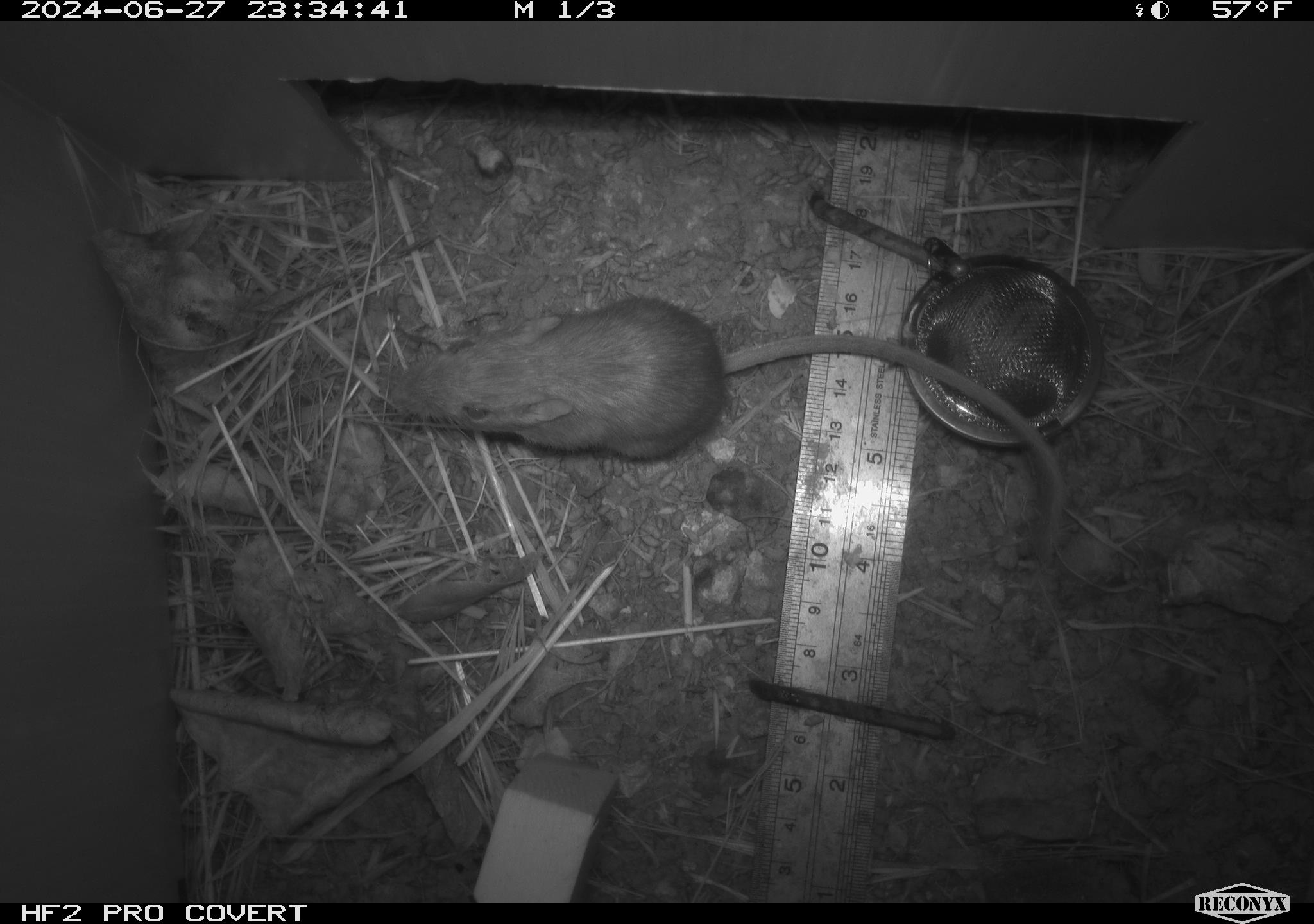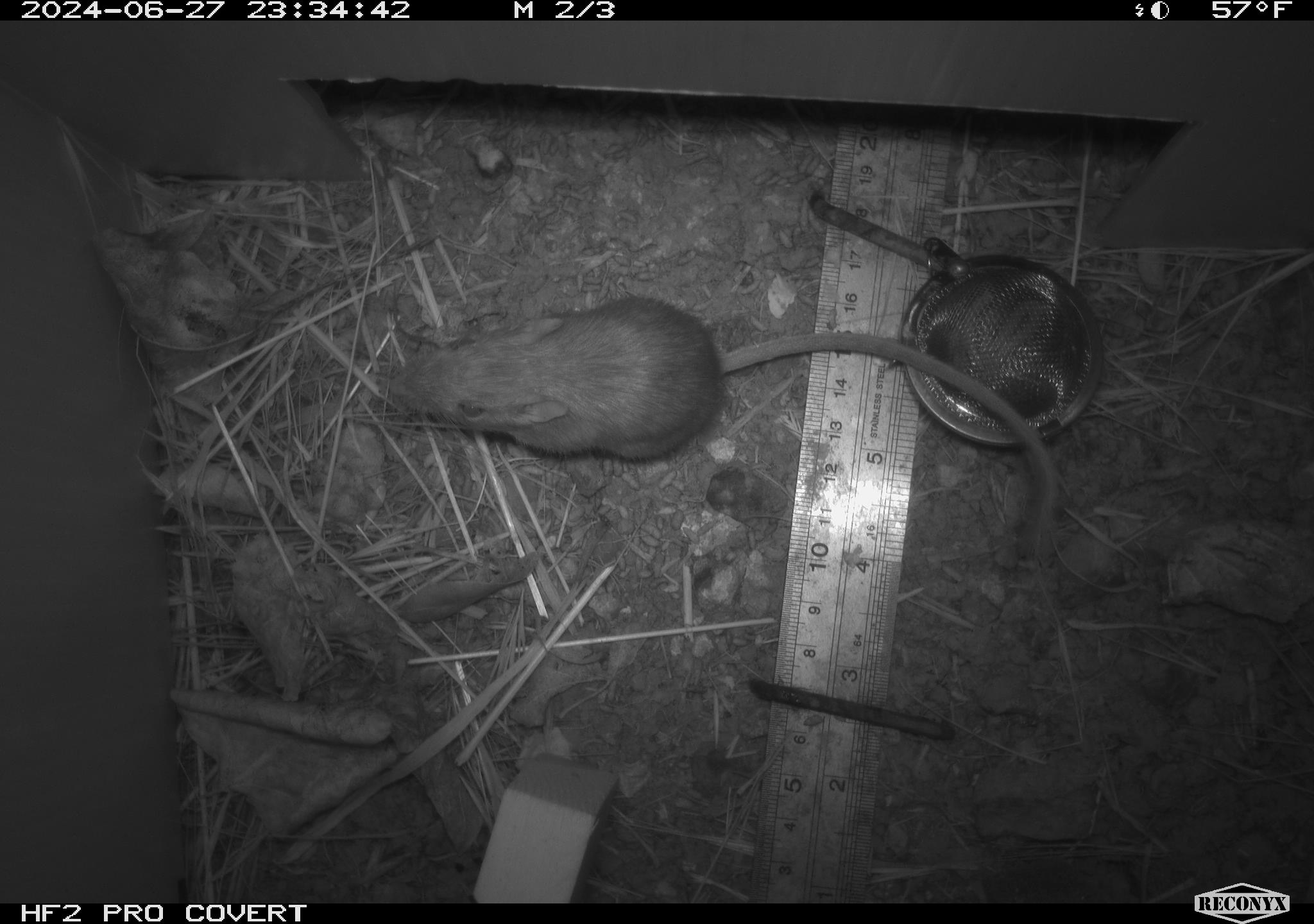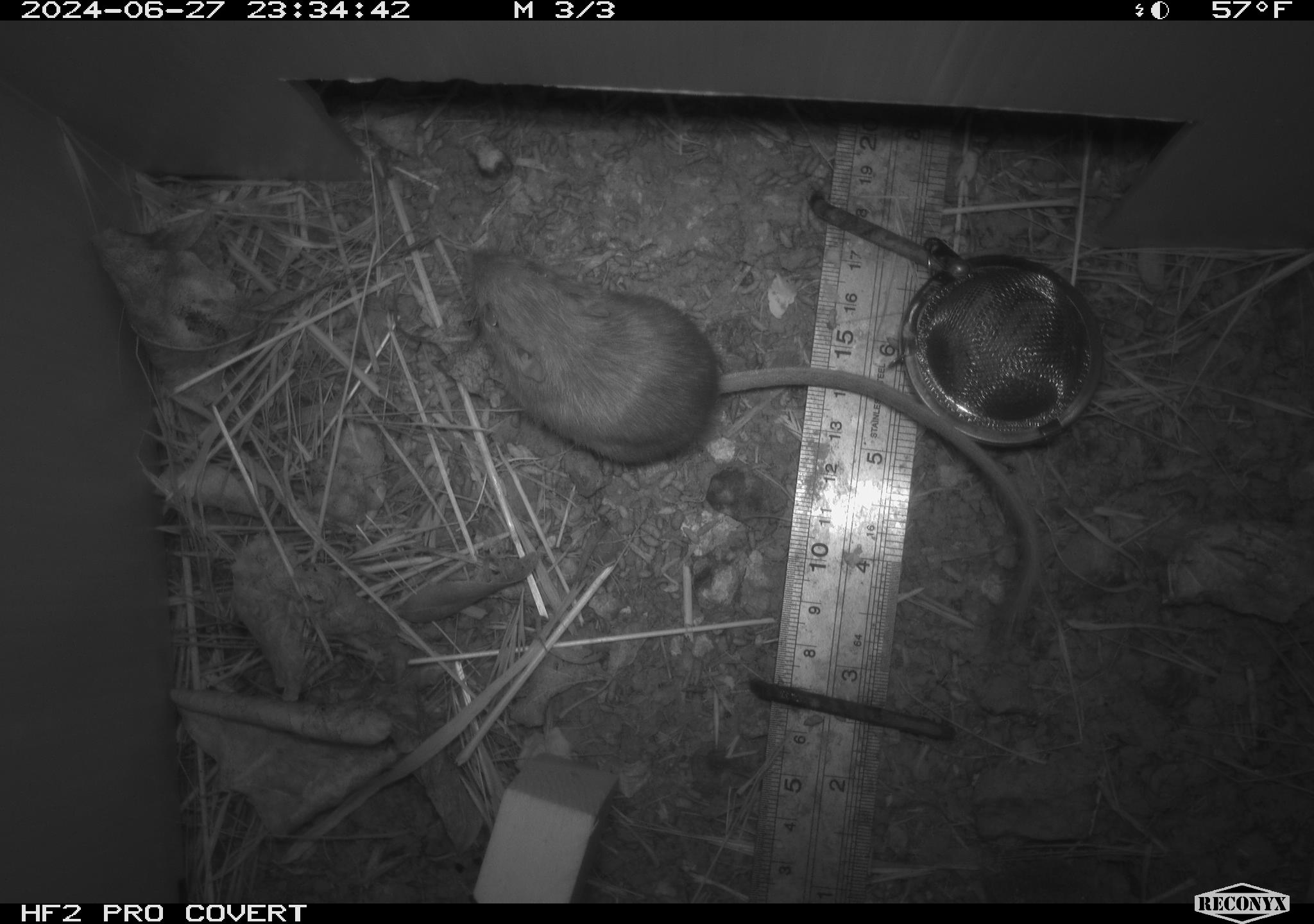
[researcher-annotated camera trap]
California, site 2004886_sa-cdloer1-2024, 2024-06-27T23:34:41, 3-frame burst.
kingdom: Animalia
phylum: Chordata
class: Mammalia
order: Rodentia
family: Heteromyidae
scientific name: Heteromyidae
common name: kangaroo rats and pocket mice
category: heteromyidae family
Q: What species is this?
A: Heteromyidae family (kangaroo rats and pocket mice) (Heteromyidae).